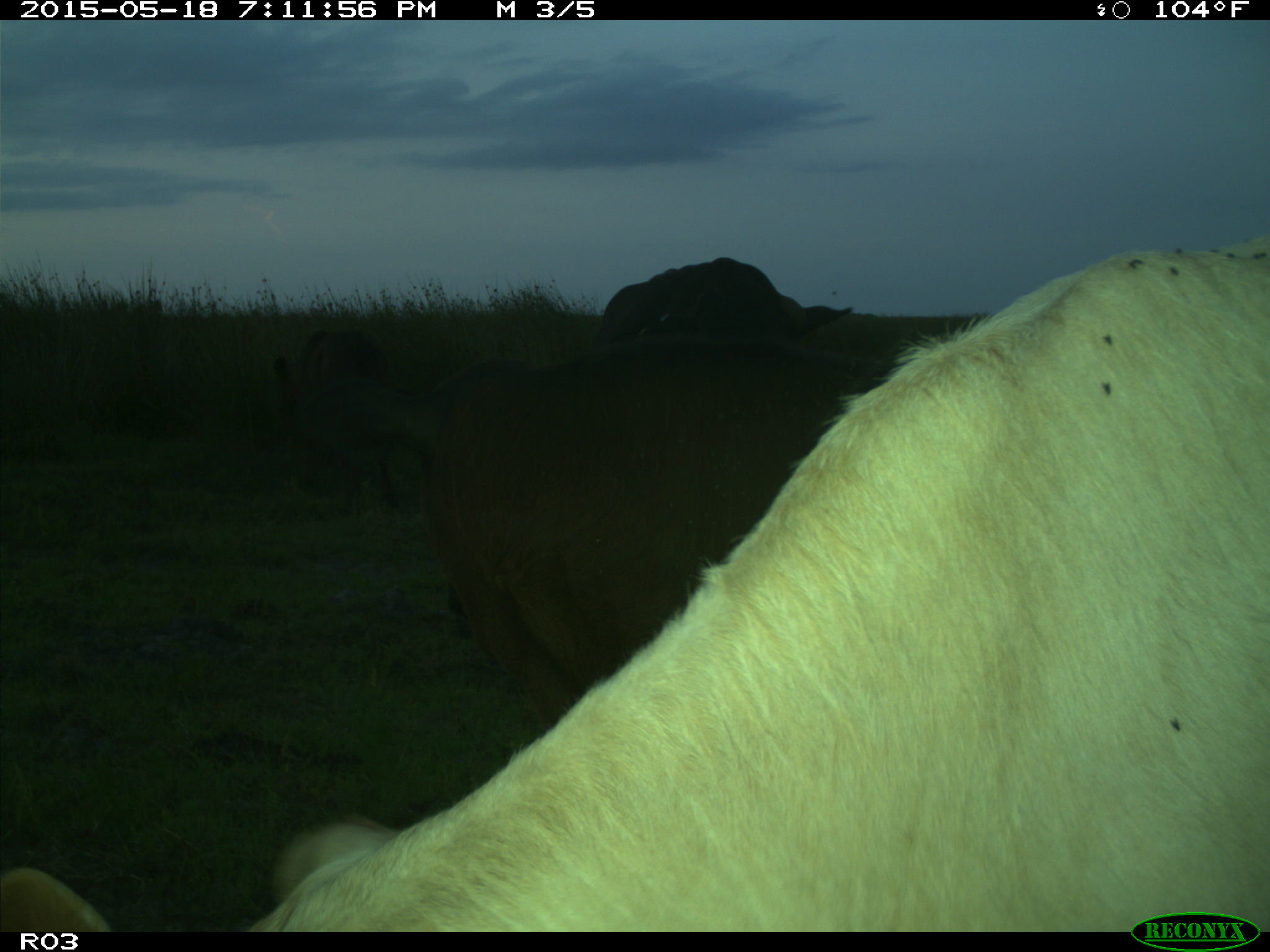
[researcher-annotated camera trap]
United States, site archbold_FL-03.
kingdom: Animalia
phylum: Chordata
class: Mammalia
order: Artiodactyla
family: Bovidae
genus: Bos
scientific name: Bos taurus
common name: domestic cow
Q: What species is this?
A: Bos taurus (domestic cow).